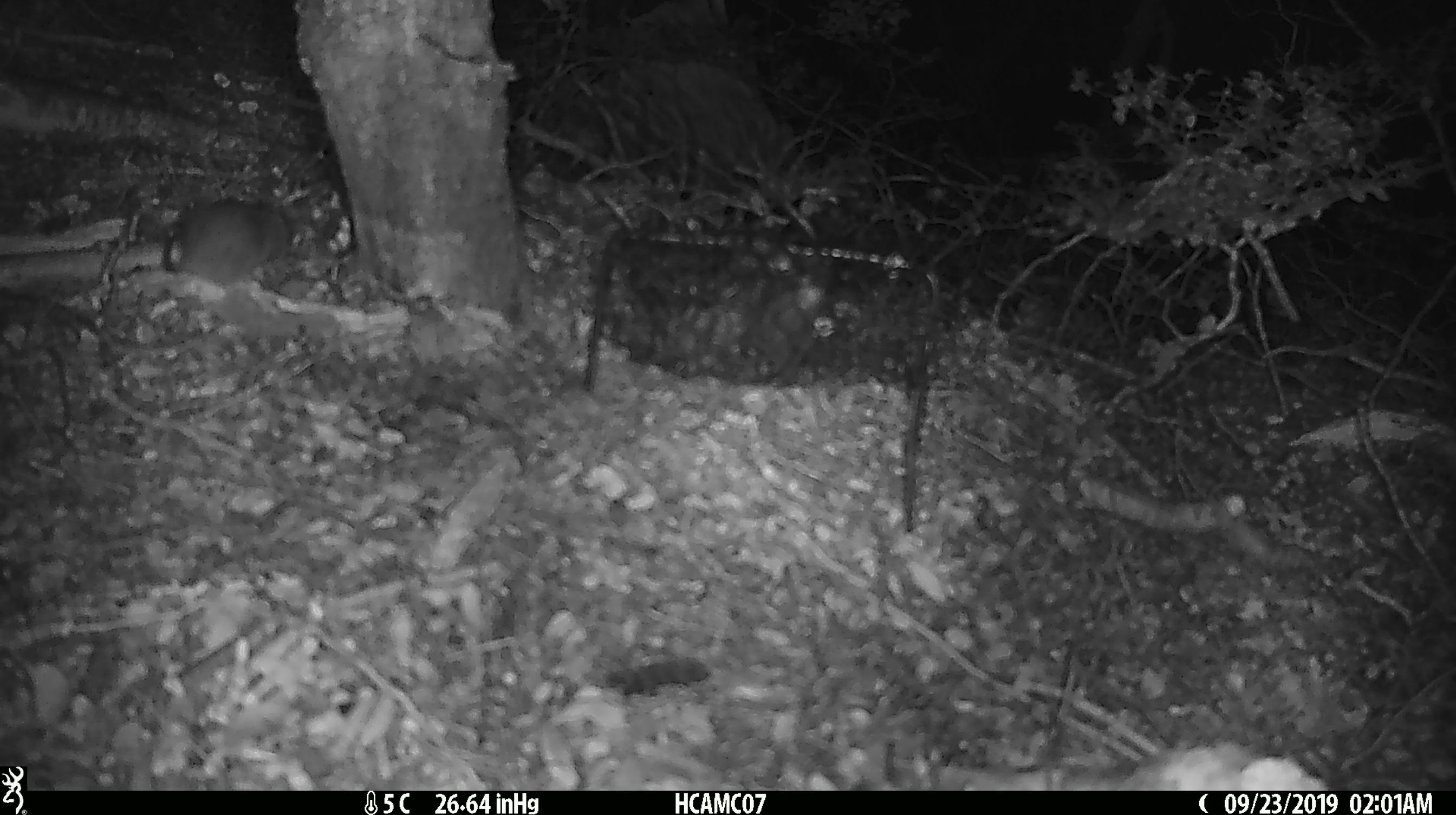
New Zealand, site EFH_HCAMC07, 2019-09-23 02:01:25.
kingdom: Animalia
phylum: Chordata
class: Mammalia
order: Rodentia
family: Muridae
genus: Mus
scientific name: Mus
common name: mouse